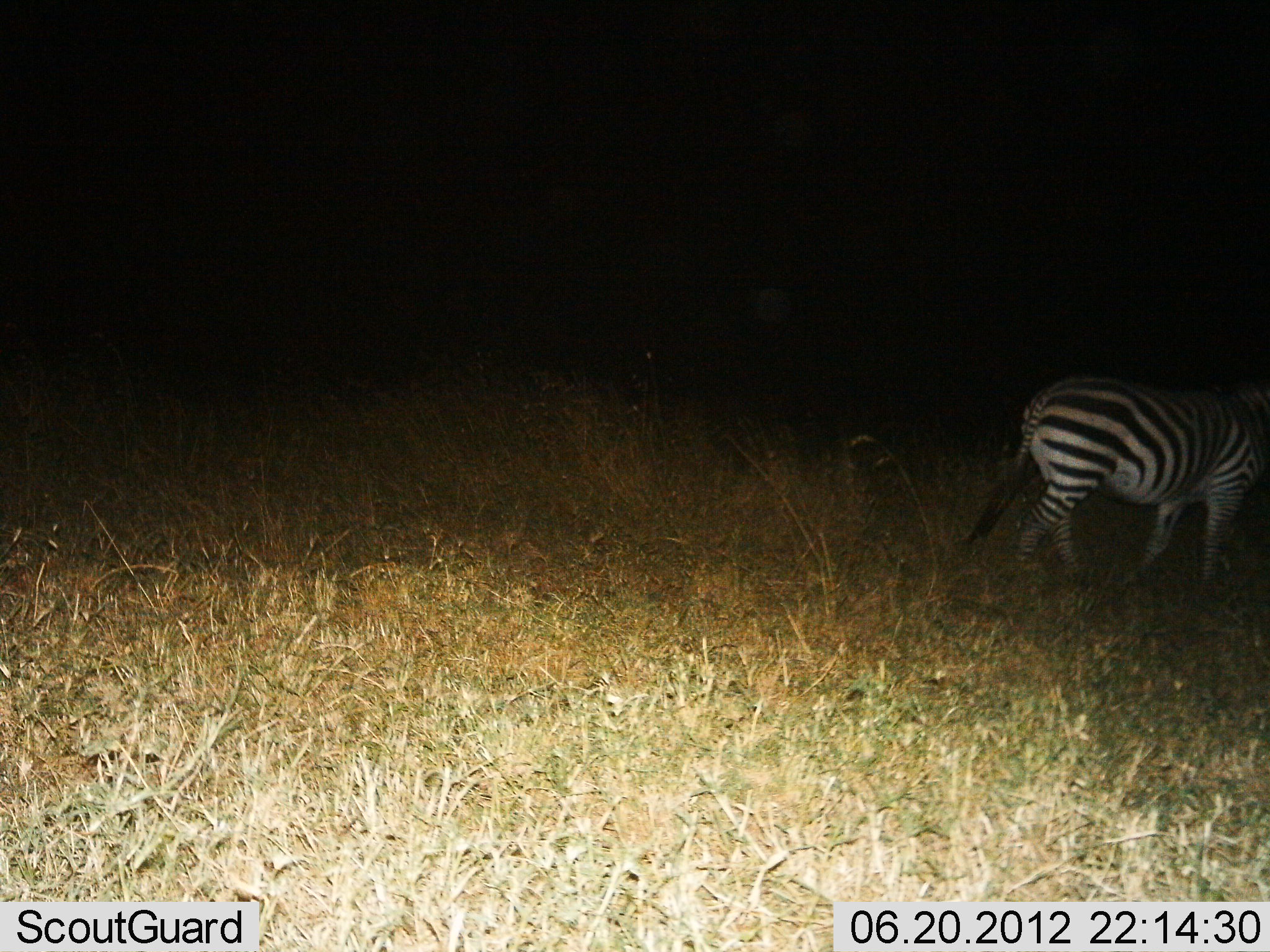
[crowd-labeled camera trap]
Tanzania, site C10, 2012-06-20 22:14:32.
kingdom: Animalia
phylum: Chordata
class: Mammalia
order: Perissodactyla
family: Equidae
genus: Equus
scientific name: Equus quagga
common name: plains zebra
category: zebra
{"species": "zebra (plains zebra) (Equus quagga)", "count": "1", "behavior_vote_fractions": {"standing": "50%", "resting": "0%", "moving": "50%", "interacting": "0%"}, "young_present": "0%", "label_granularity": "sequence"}